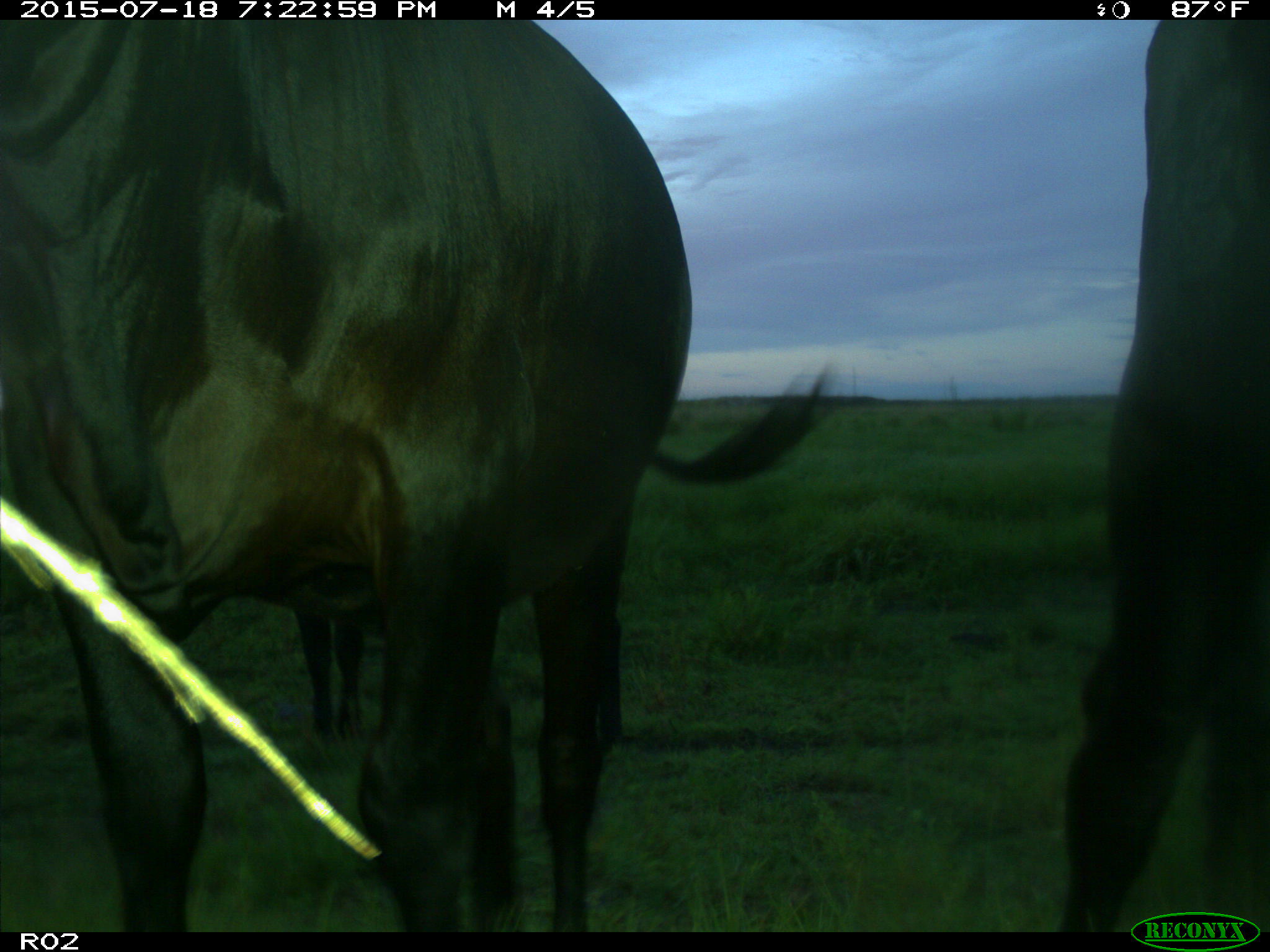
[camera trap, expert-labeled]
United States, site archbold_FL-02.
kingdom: Animalia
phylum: Chordata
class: Mammalia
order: Artiodactyla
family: Bovidae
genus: Bos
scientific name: Bos taurus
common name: domestic cow